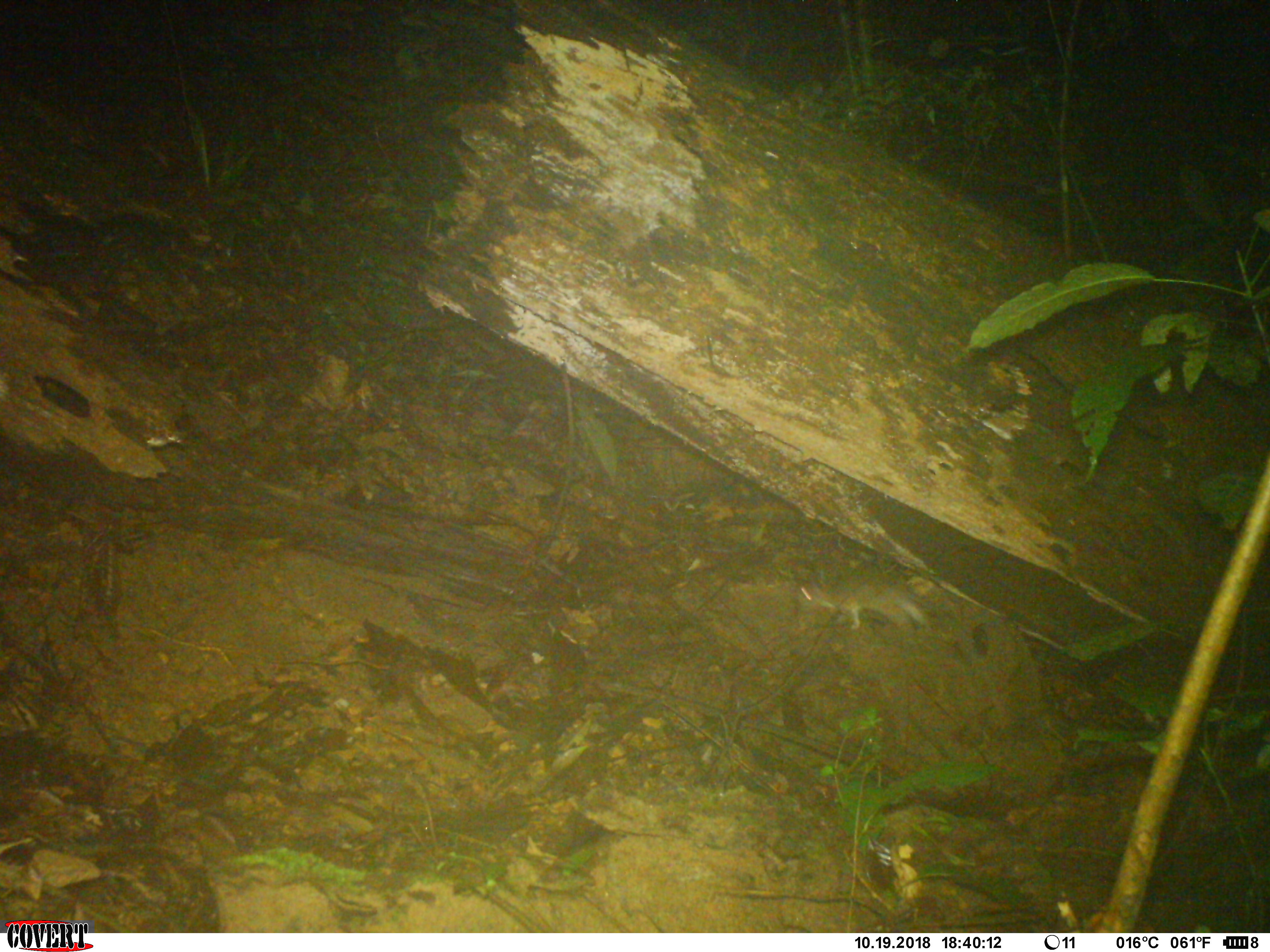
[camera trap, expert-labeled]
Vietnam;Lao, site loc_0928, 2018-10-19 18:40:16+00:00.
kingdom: Animalia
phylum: Chordata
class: Mammalia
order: Rodentia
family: Muridae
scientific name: Muridae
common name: old-world mice and rats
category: unidentified murid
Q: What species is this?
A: Unidentified murid (old-world mice and rats) (Muridae).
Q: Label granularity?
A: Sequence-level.